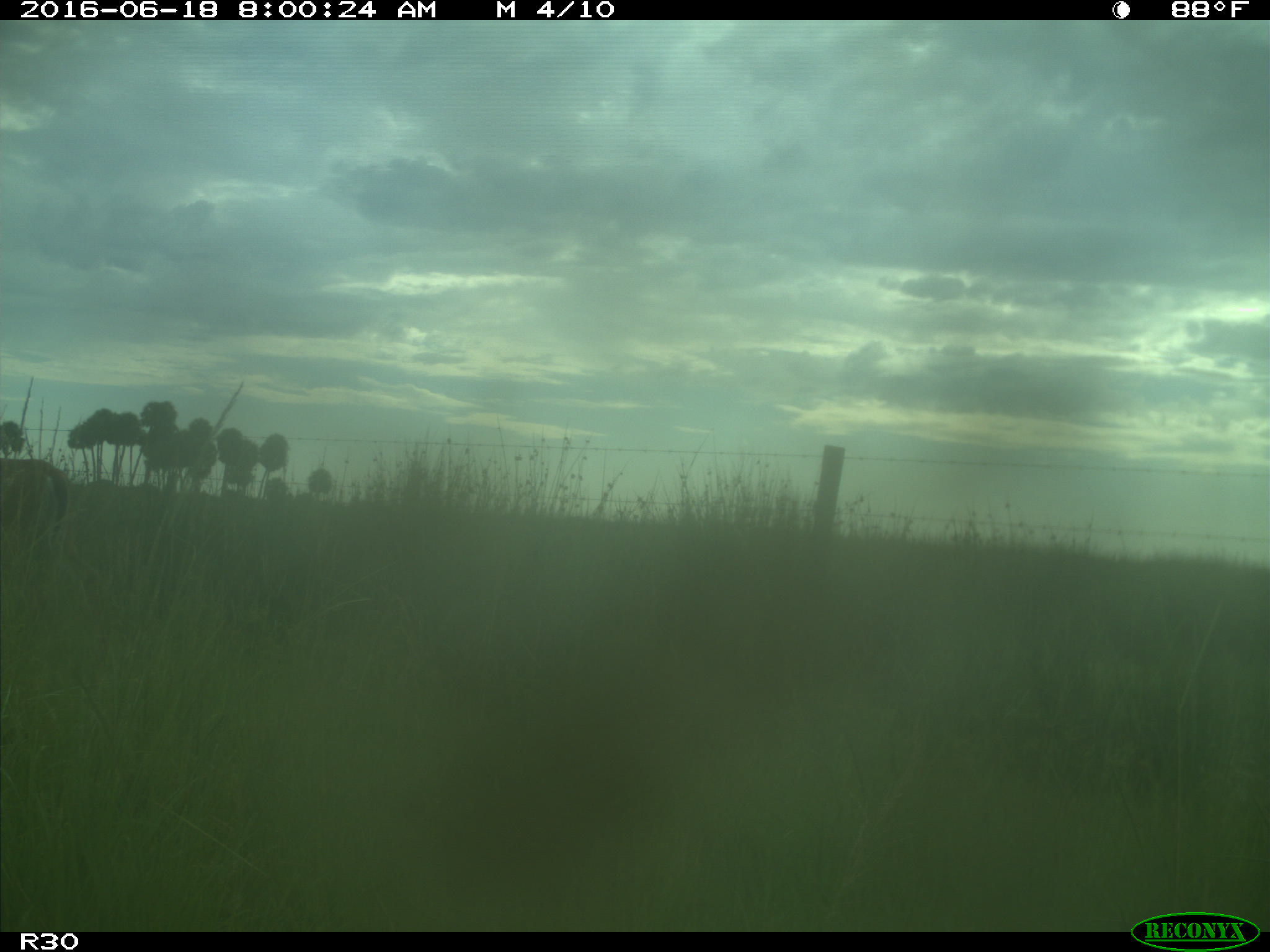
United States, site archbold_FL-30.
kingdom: Animalia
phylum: Chordata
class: Mammalia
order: Artiodactyla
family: Cervidae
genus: Odocoileus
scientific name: Odocoileus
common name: deer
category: unidentified deer